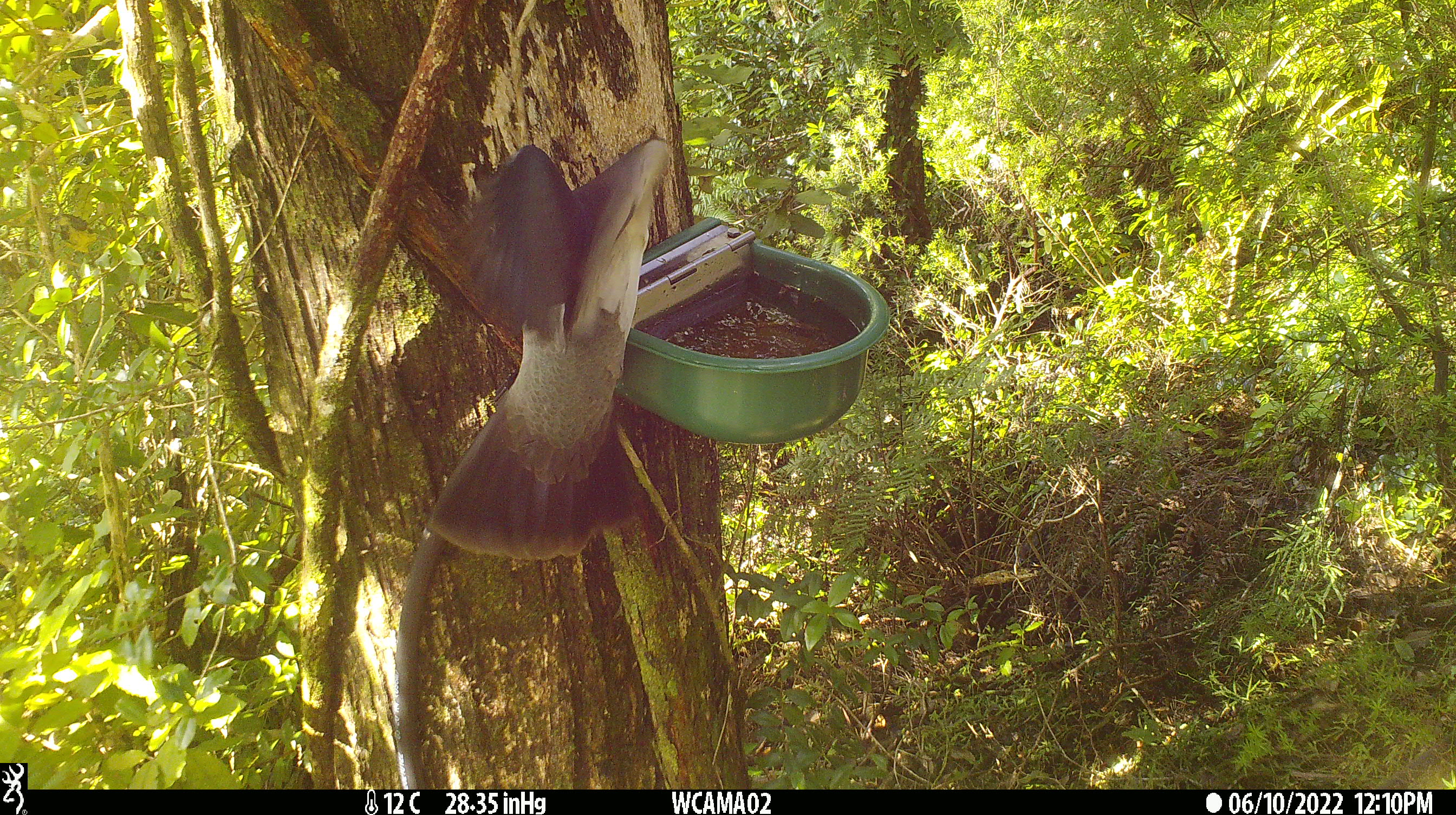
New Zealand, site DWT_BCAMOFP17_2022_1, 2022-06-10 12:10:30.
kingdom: Animalia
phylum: Chordata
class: Aves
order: Columbiformes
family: Columbidae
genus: Hemiphaga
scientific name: Hemiphaga novaeseelandiae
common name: new zealand pigeon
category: kereru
Kereru (new zealand pigeon) (Hemiphaga novaeseelandiae).